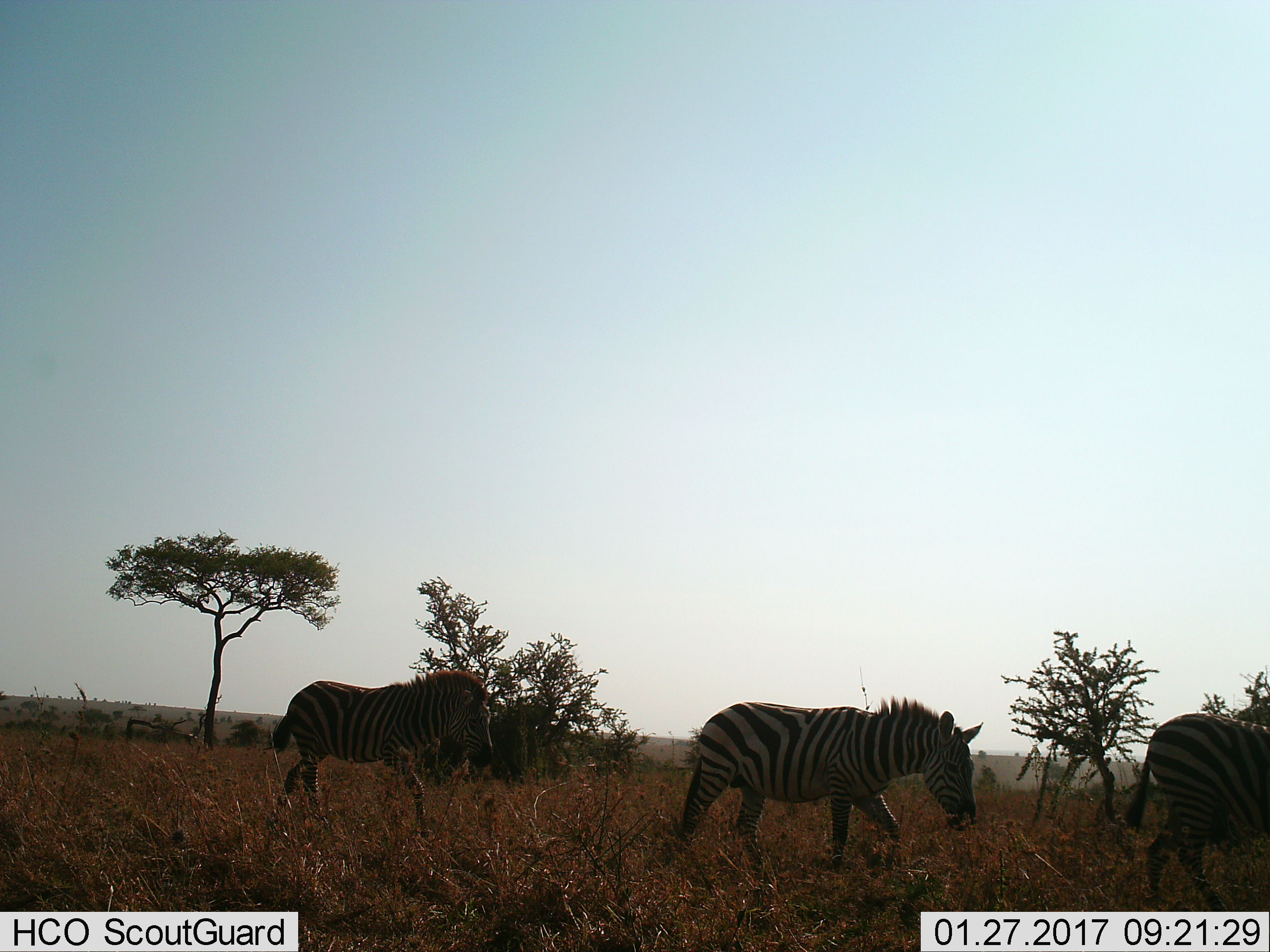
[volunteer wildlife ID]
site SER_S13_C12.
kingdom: Animalia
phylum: Chordata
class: Mammalia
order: Perissodactyla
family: Equidae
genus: Equus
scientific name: Equus quagga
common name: plains zebra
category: zebraplains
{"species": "zebraplains (plains zebra) (Equus quagga)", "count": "3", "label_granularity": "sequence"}